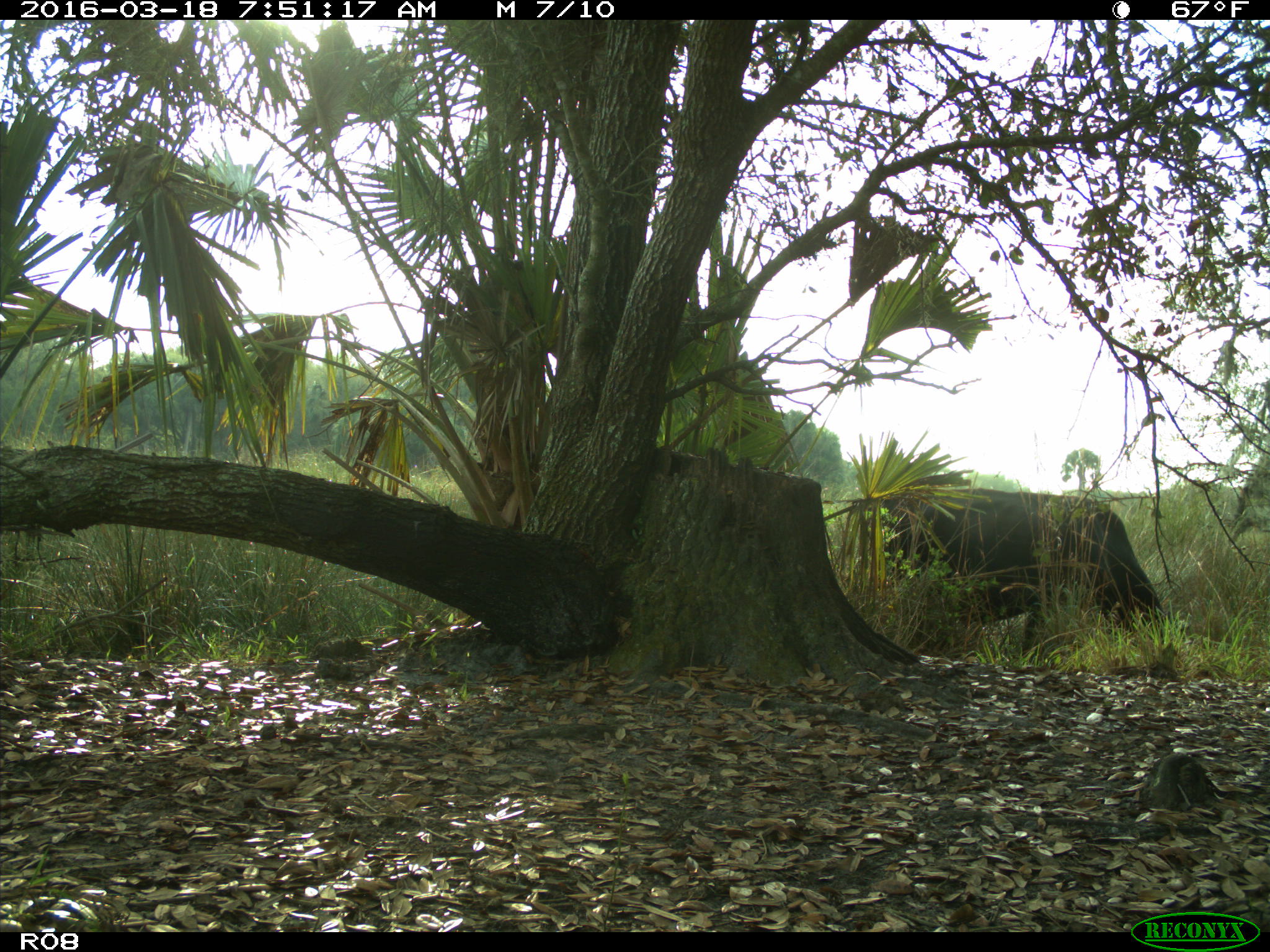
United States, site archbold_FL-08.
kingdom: Animalia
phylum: Chordata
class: Mammalia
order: Artiodactyla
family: Bovidae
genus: Bos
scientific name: Bos taurus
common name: domestic cow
Bos taurus (domestic cow).